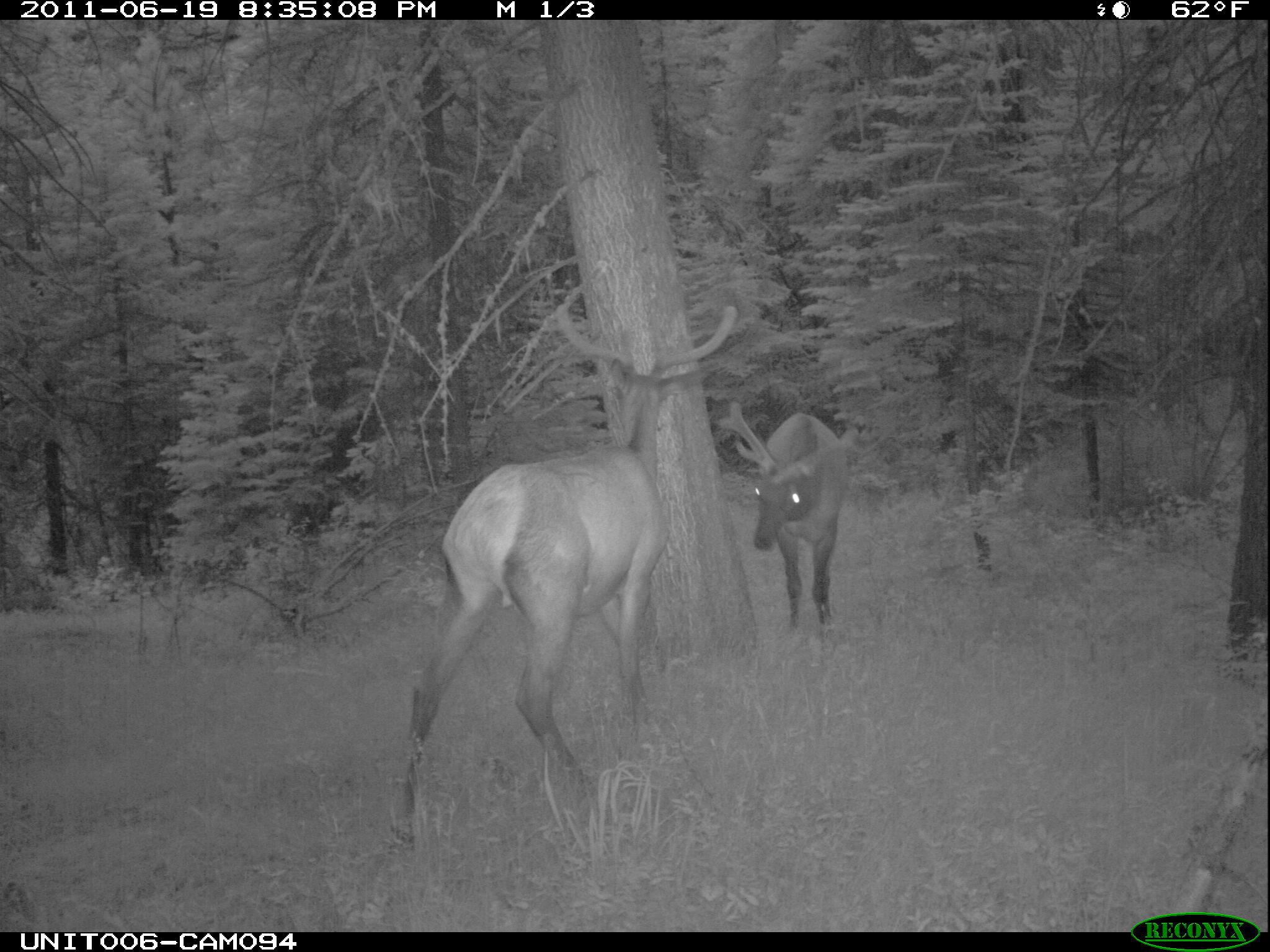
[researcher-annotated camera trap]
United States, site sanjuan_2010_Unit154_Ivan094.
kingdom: Animalia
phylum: Chordata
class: Mammalia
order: Artiodactyla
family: Cervidae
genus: Cervus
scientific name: Cervus elaphus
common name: red deer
Cervus elaphus (red deer).